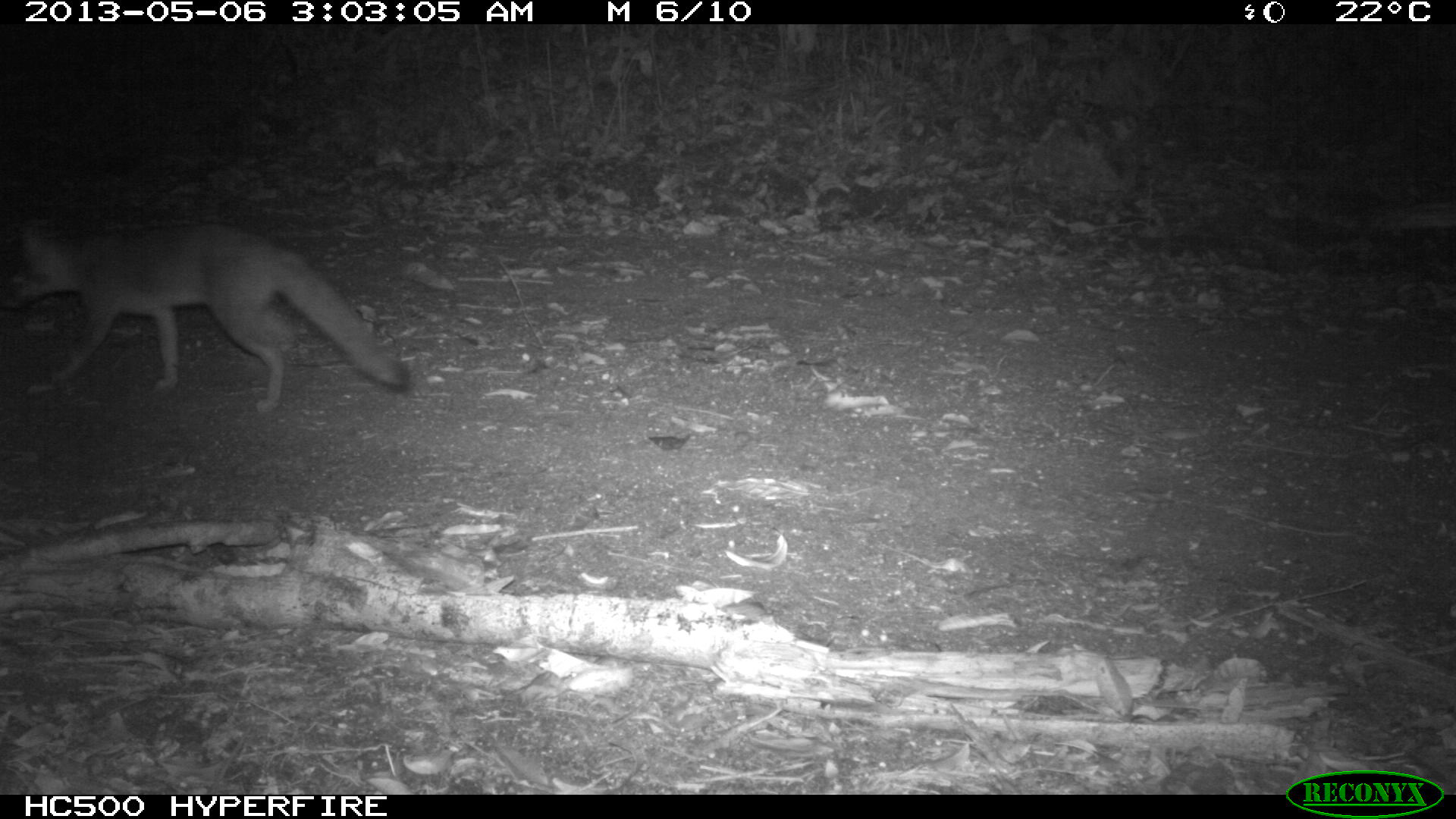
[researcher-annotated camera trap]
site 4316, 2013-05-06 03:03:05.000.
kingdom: Animalia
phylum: Chordata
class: Mammalia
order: Carnivora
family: Canidae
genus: Urocyon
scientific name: Urocyon cinereoargenteus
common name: gray fox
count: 1